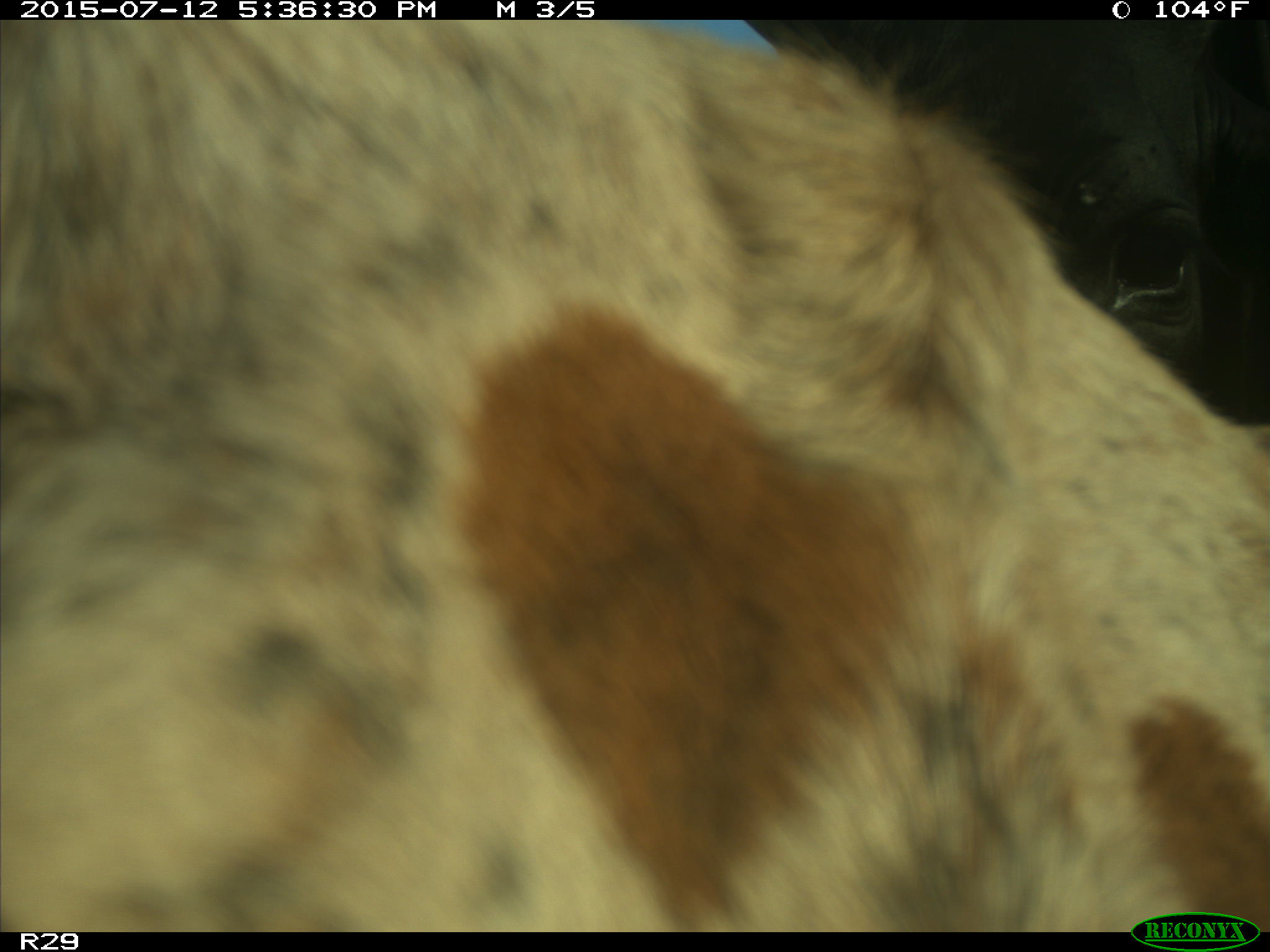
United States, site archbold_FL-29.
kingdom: Animalia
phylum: Chordata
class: Mammalia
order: Artiodactyla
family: Bovidae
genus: Bos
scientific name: Bos taurus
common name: domestic cow